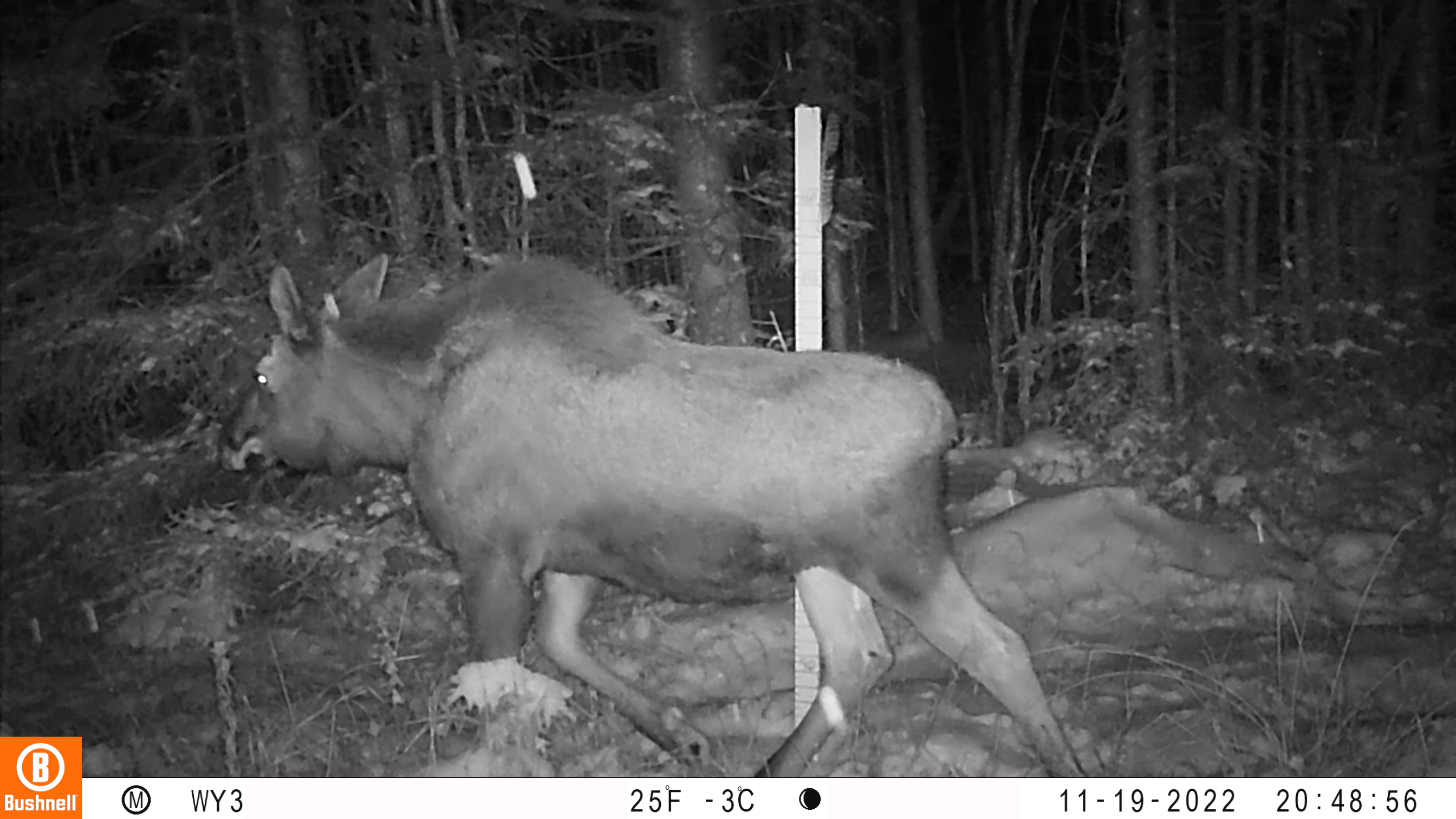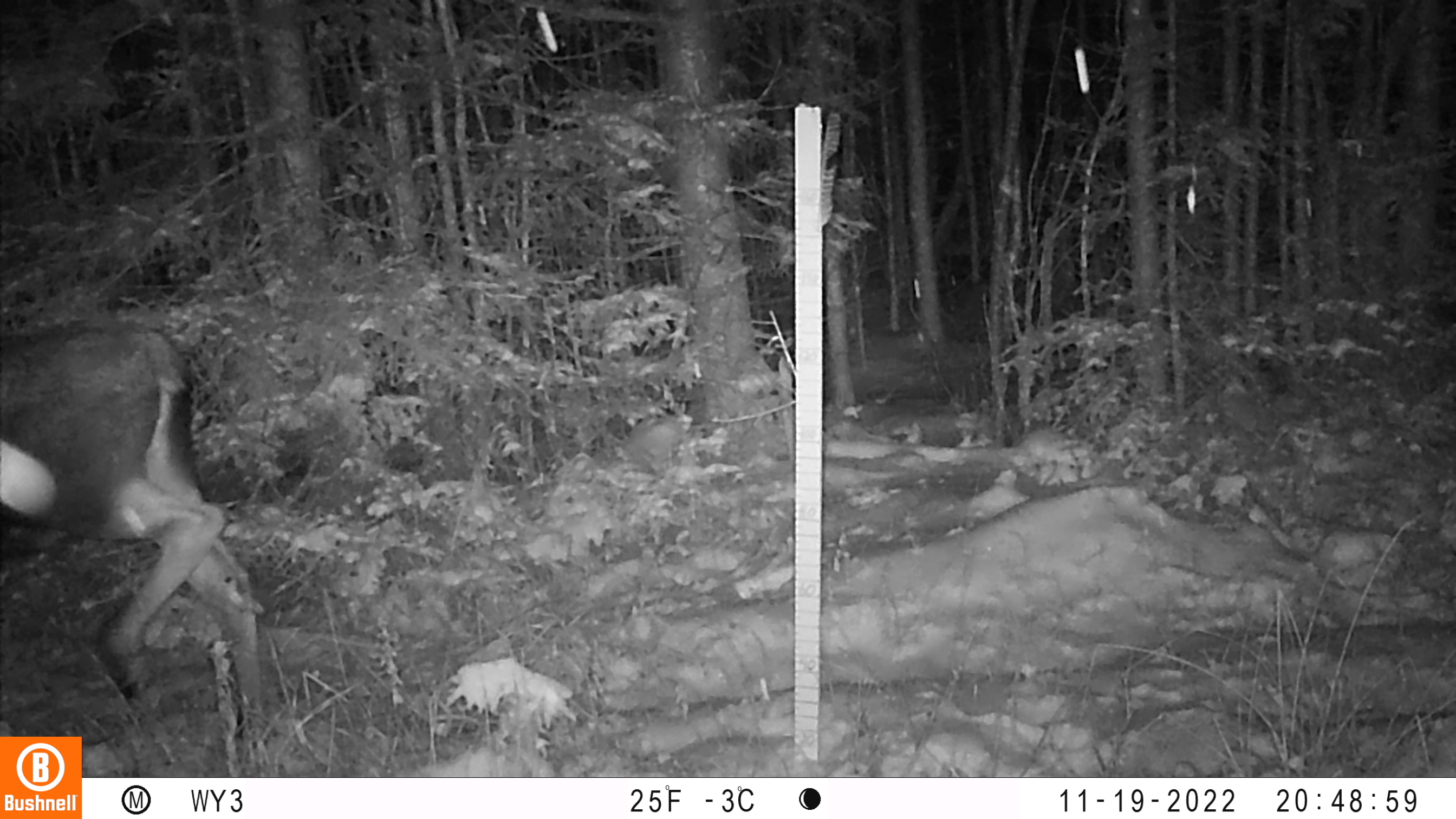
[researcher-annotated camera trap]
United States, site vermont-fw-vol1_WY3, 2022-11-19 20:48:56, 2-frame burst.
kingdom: Animalia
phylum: Chordata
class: Mammalia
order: Artiodactyla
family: Cervidae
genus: Alces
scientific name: Alces alces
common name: moose